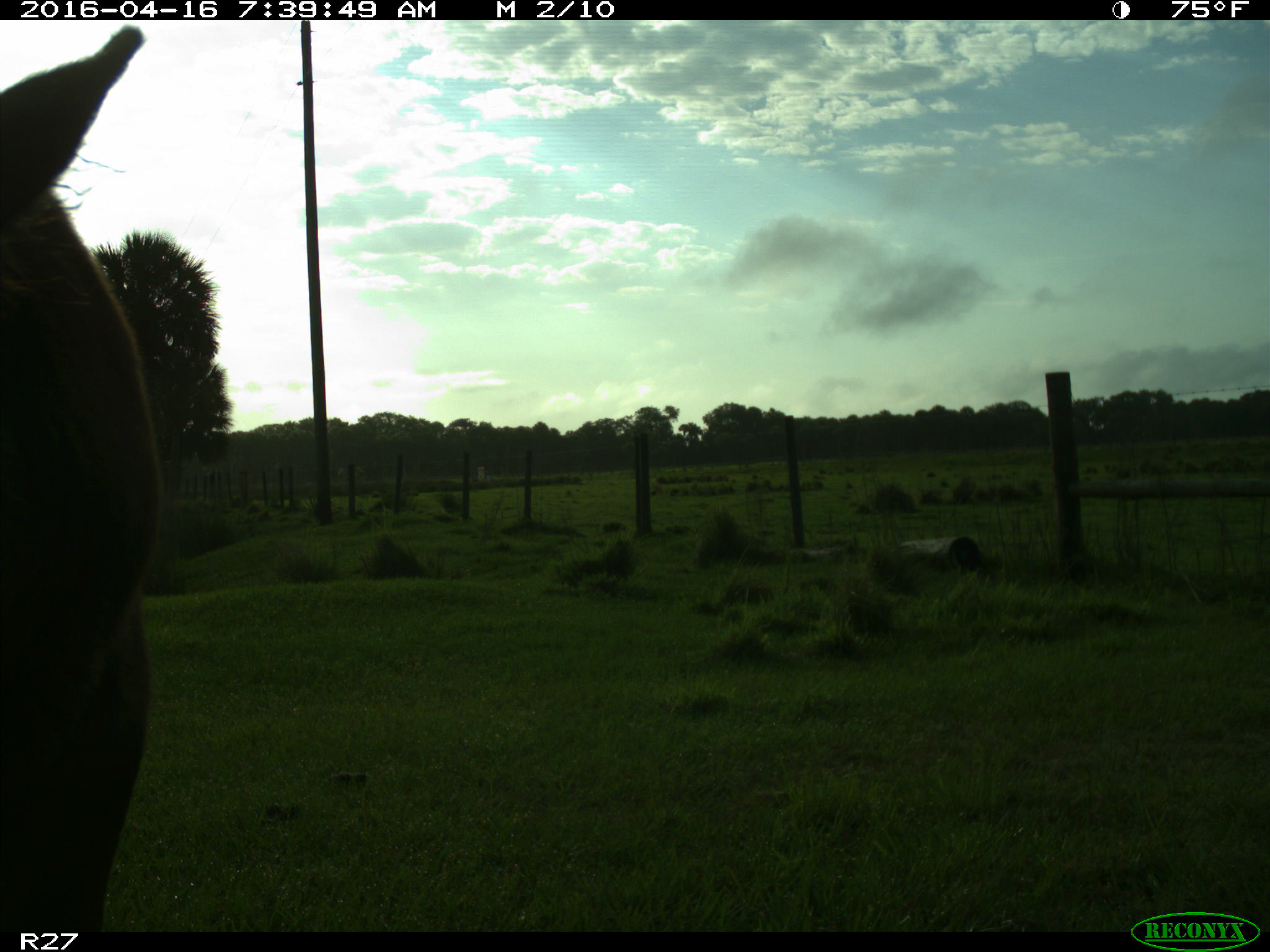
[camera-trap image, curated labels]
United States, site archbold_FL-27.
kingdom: Animalia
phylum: Chordata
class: Mammalia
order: Artiodactyla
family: Bovidae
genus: Bos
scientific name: Bos taurus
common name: domestic cow